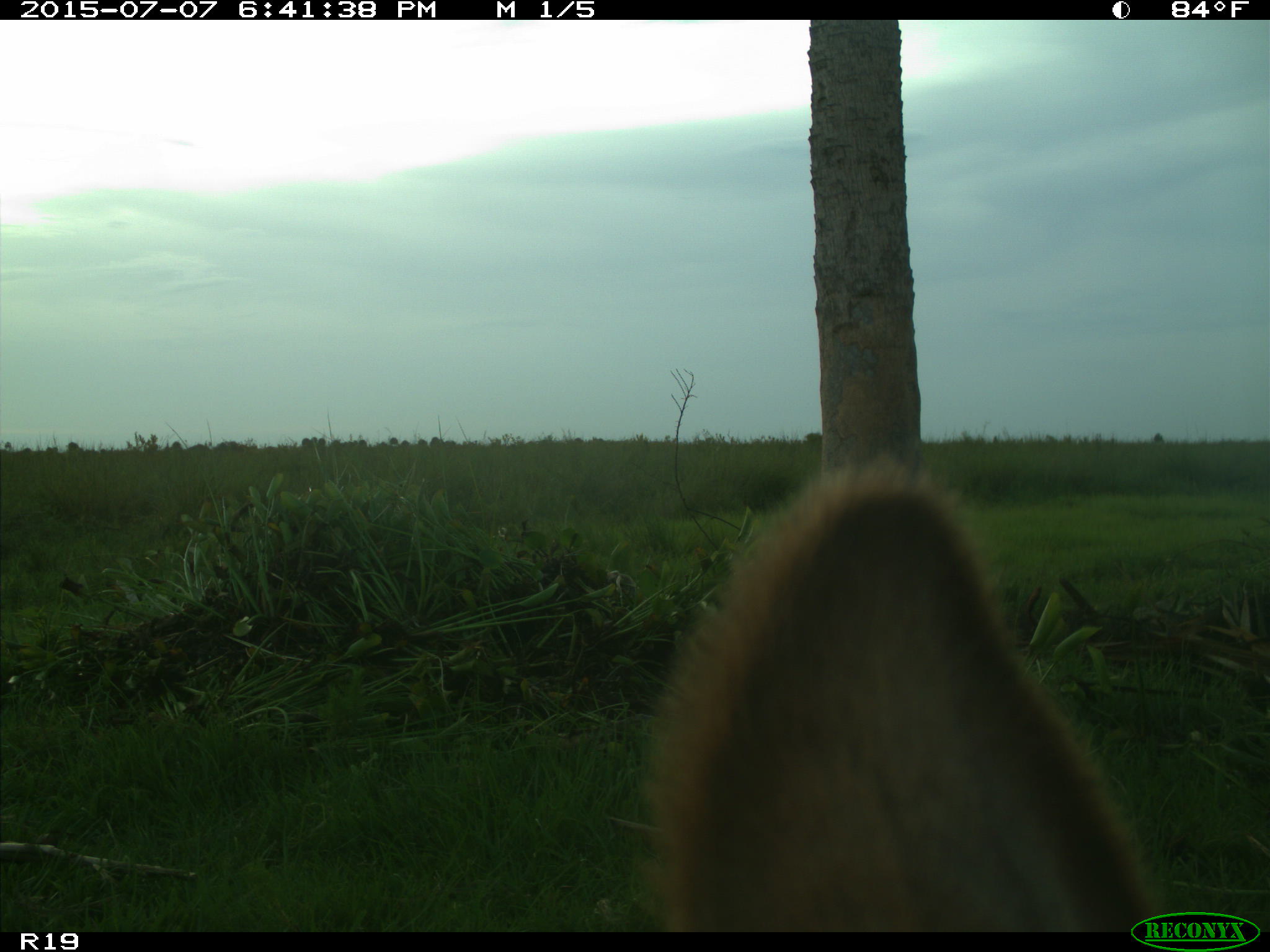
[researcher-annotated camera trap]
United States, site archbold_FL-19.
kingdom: Animalia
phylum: Chordata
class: Mammalia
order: Artiodactyla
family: Bovidae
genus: Bos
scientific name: Bos taurus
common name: domestic cow